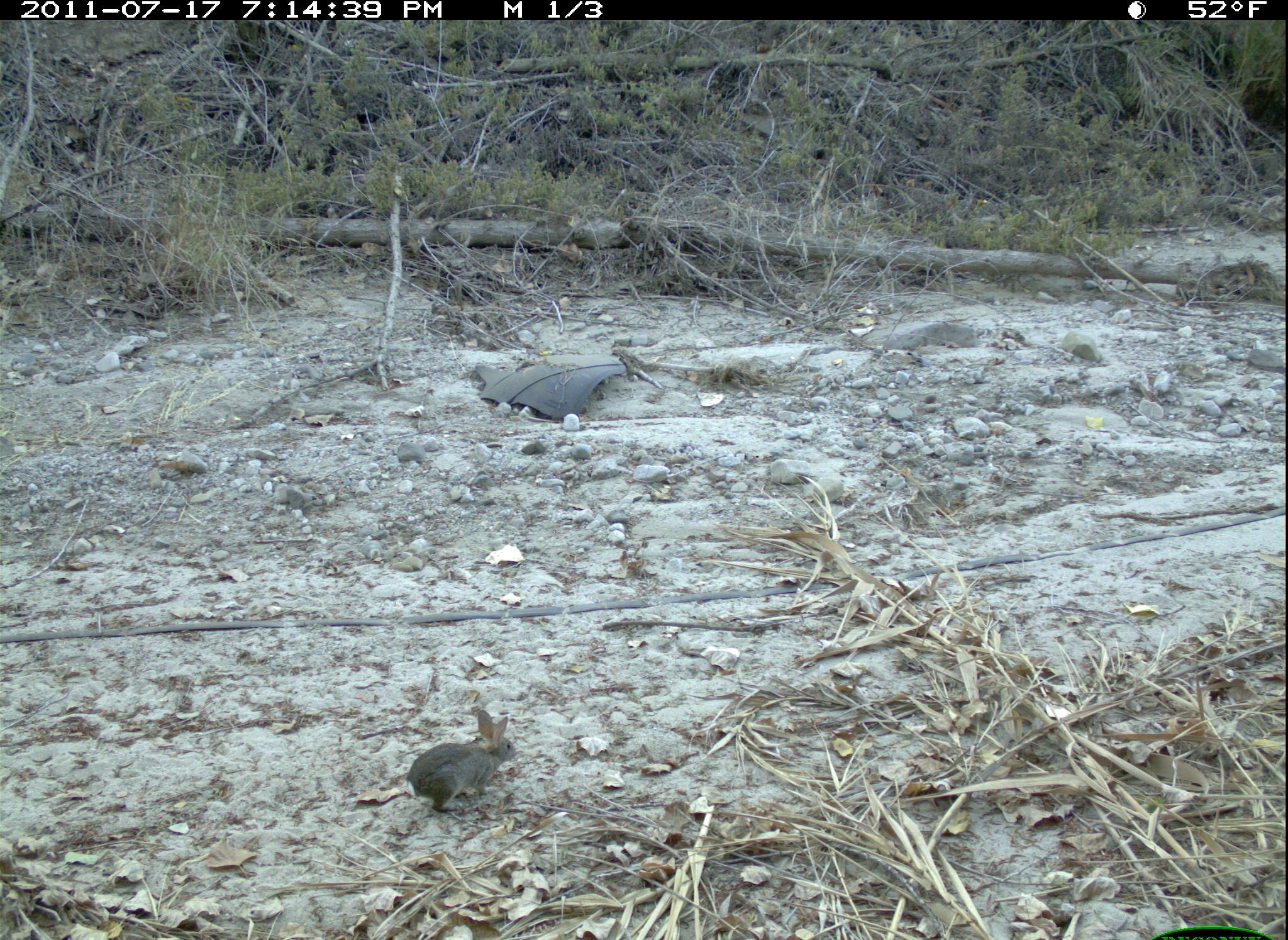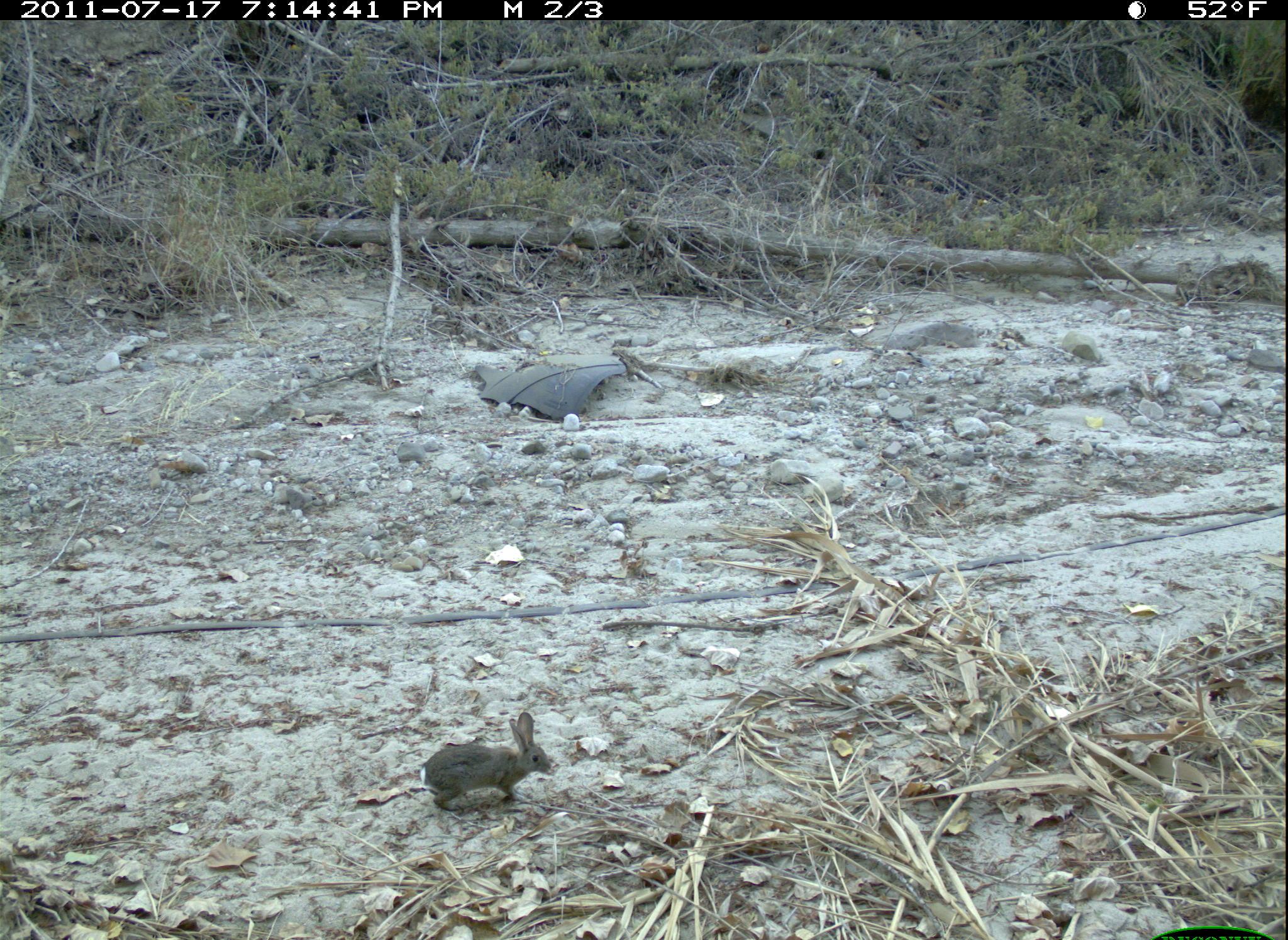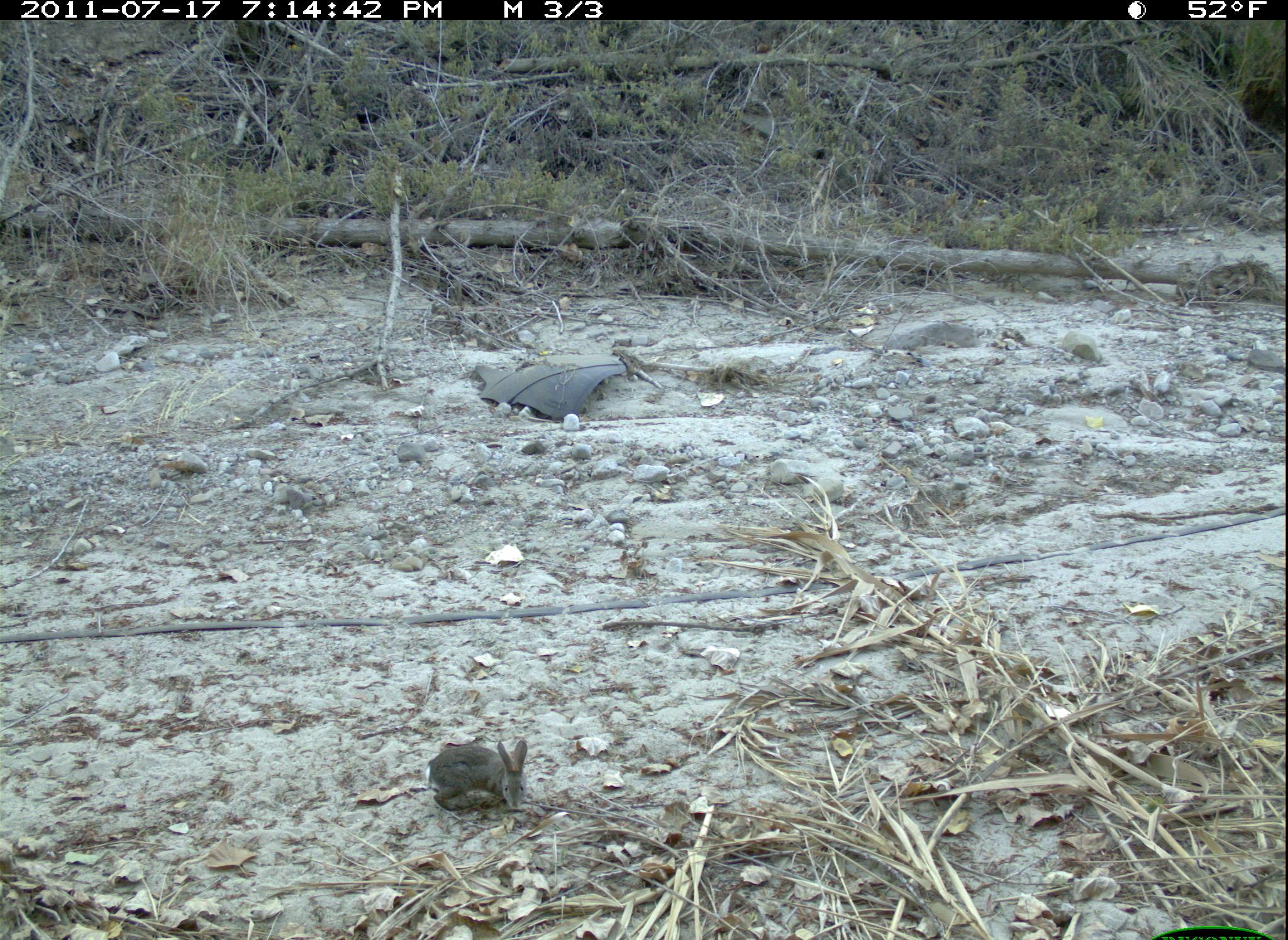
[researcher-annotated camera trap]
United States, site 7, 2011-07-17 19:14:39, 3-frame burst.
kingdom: Animalia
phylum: Chordata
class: Mammalia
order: Lagomorpha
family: Leporidae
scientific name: Leporidae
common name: rabbits and hares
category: rabbit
Rabbit (rabbits and hares) (Leporidae).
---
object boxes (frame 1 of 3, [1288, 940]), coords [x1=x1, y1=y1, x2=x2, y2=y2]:
rabbit: [x1=399, y1=702, x2=533, y2=815]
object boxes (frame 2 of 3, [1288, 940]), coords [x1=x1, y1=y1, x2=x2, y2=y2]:
rabbit: [x1=422, y1=710, x2=572, y2=821]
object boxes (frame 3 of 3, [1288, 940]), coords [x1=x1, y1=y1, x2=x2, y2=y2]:
rabbit: [x1=417, y1=733, x2=538, y2=823]